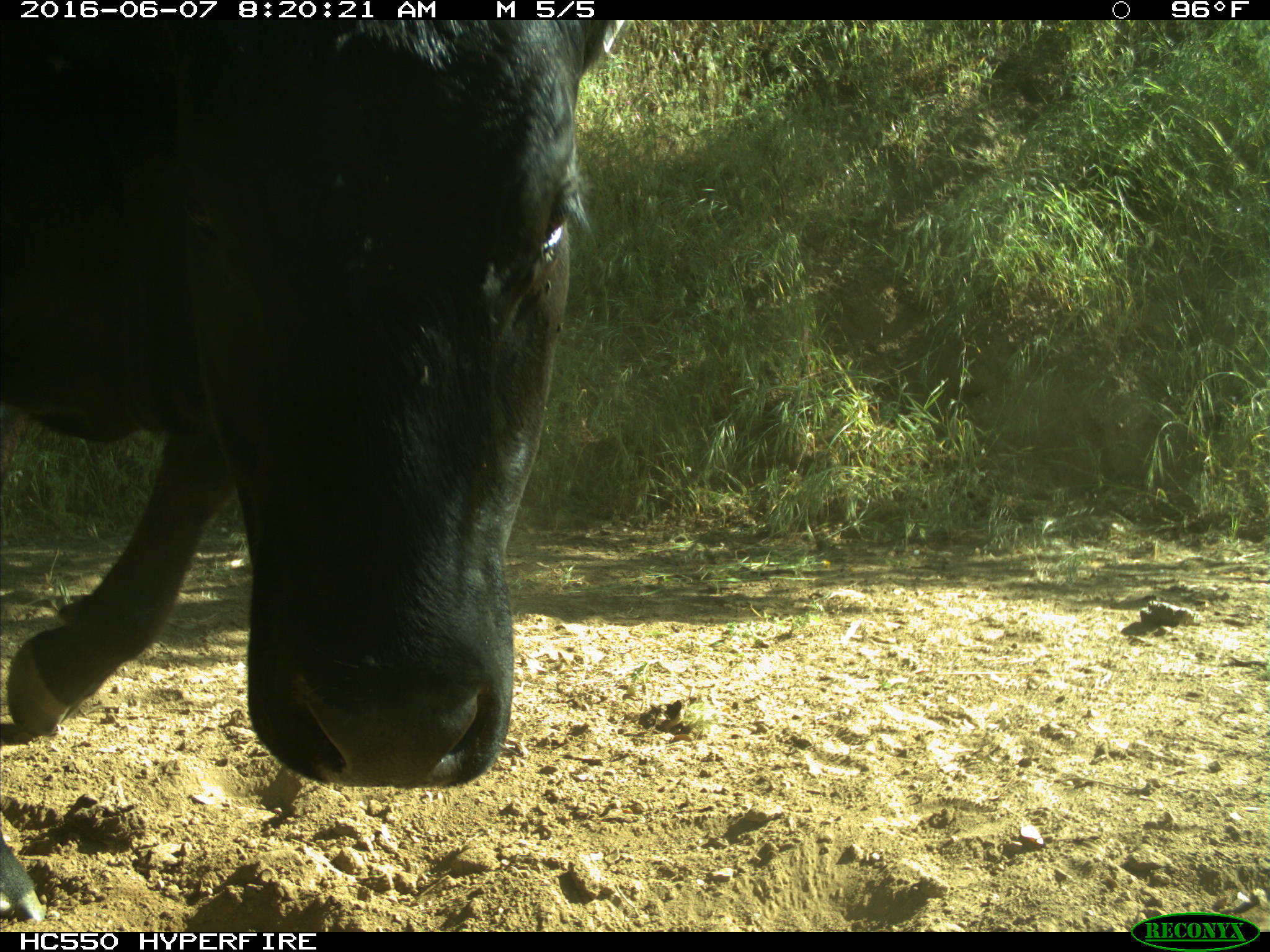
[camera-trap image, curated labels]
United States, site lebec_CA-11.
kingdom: Animalia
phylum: Chordata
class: Mammalia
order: Artiodactyla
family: Bovidae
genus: Bos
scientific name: Bos taurus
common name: domestic cow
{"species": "Bos taurus (domestic cow)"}